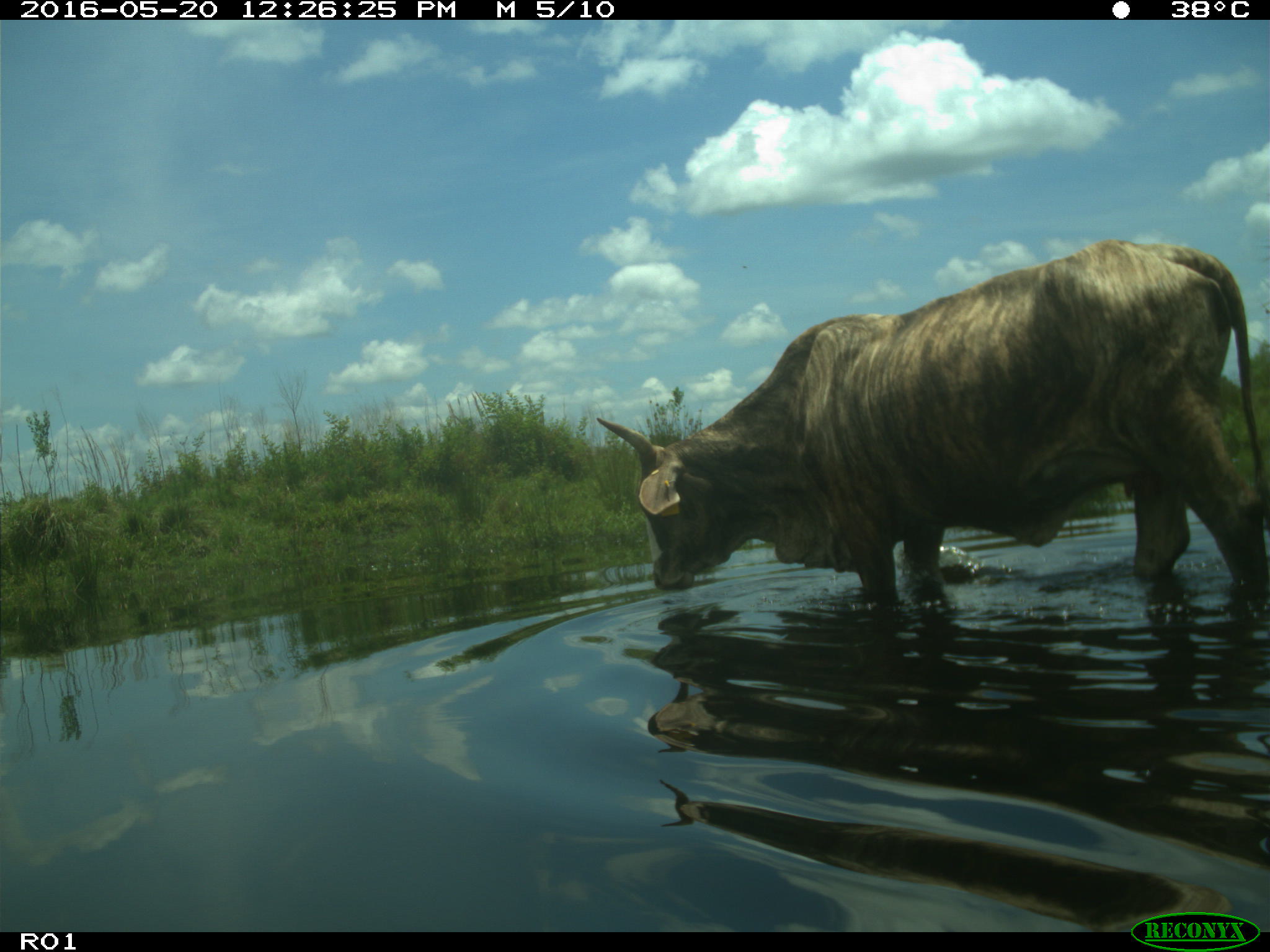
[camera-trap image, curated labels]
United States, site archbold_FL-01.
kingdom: Animalia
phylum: Chordata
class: Mammalia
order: Artiodactyla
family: Bovidae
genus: Bos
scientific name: Bos taurus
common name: domestic cow